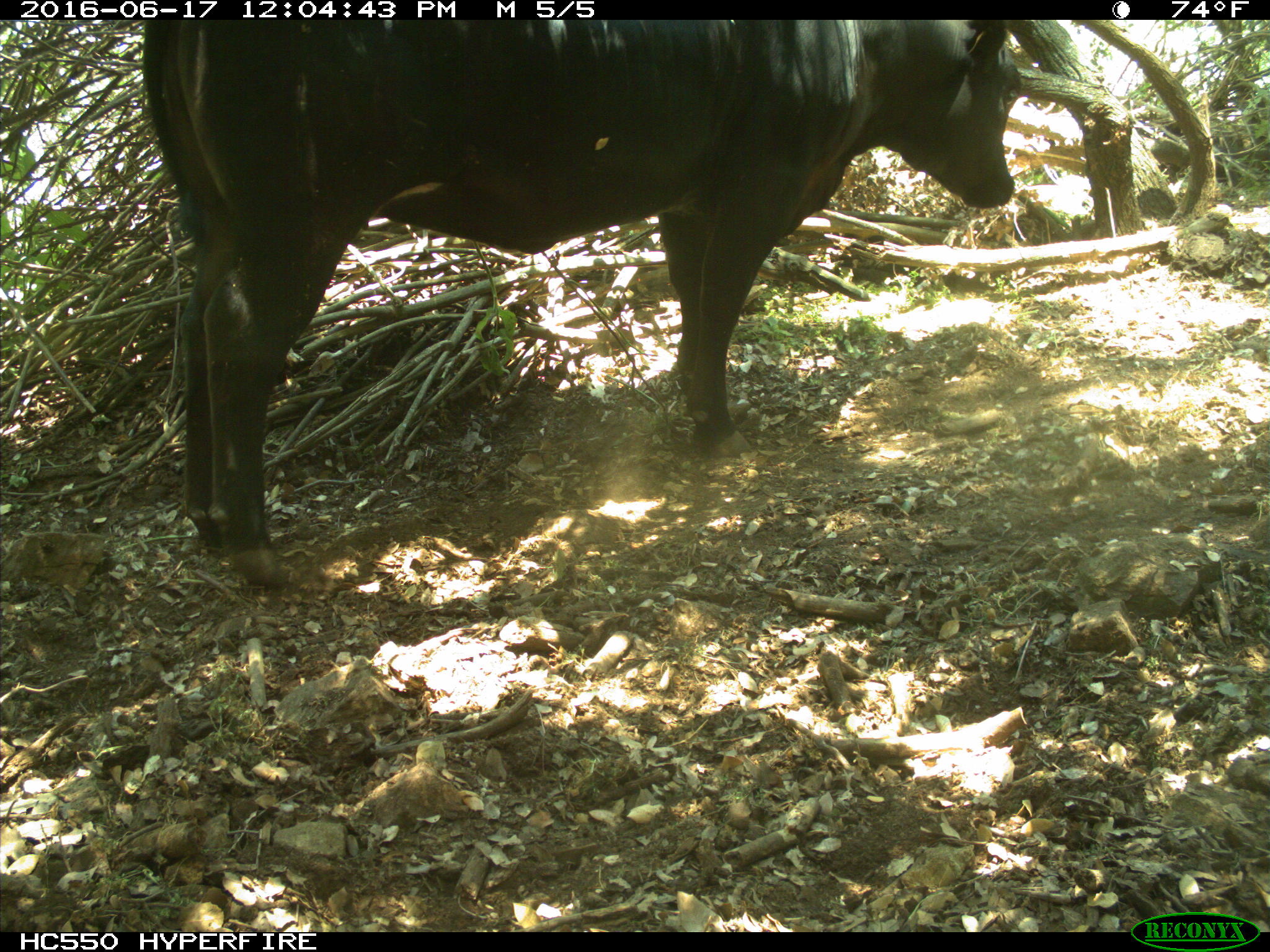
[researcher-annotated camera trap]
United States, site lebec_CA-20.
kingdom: Animalia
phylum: Chordata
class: Mammalia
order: Artiodactyla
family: Bovidae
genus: Bos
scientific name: Bos taurus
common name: domestic cow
Bos taurus (domestic cow).